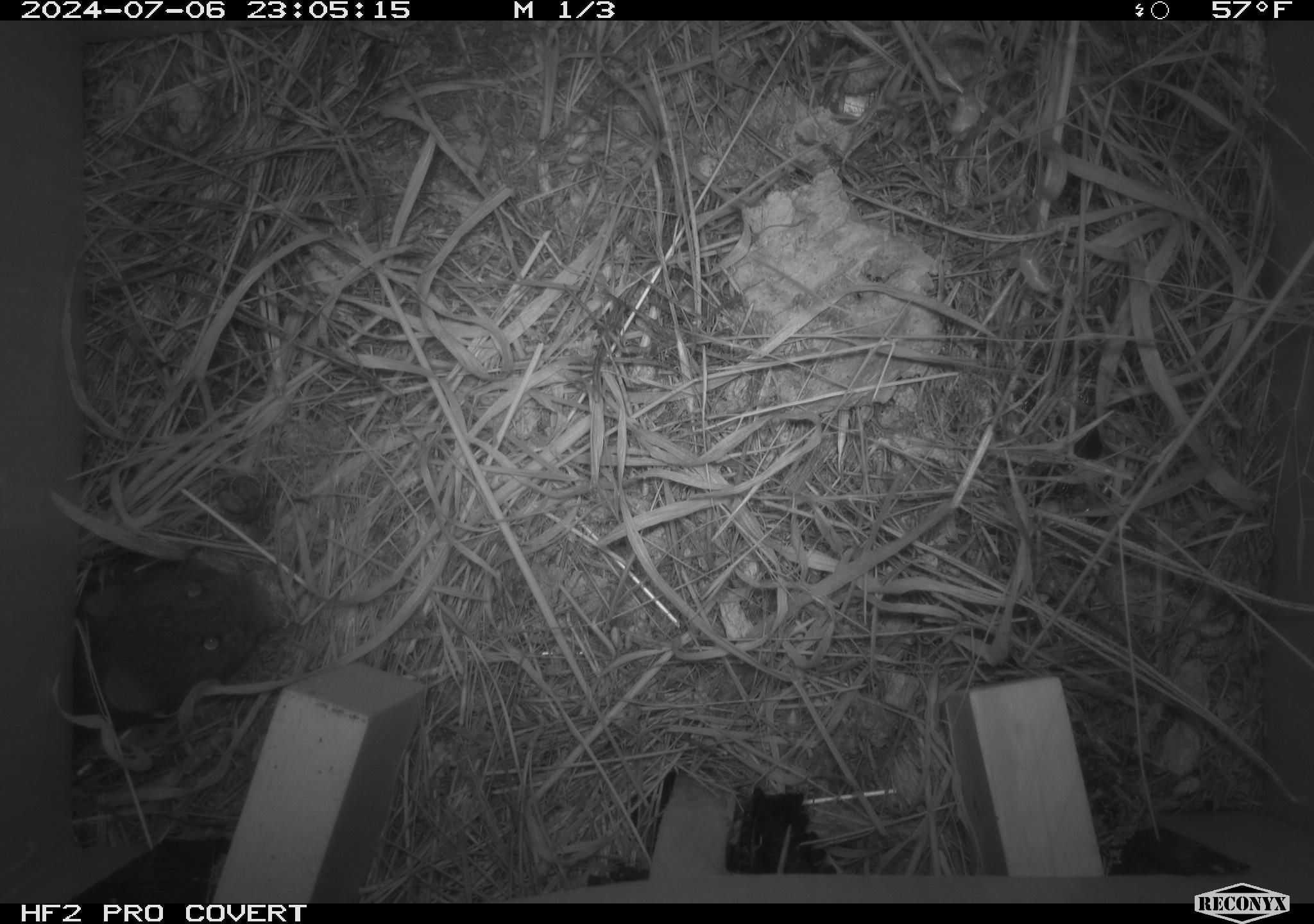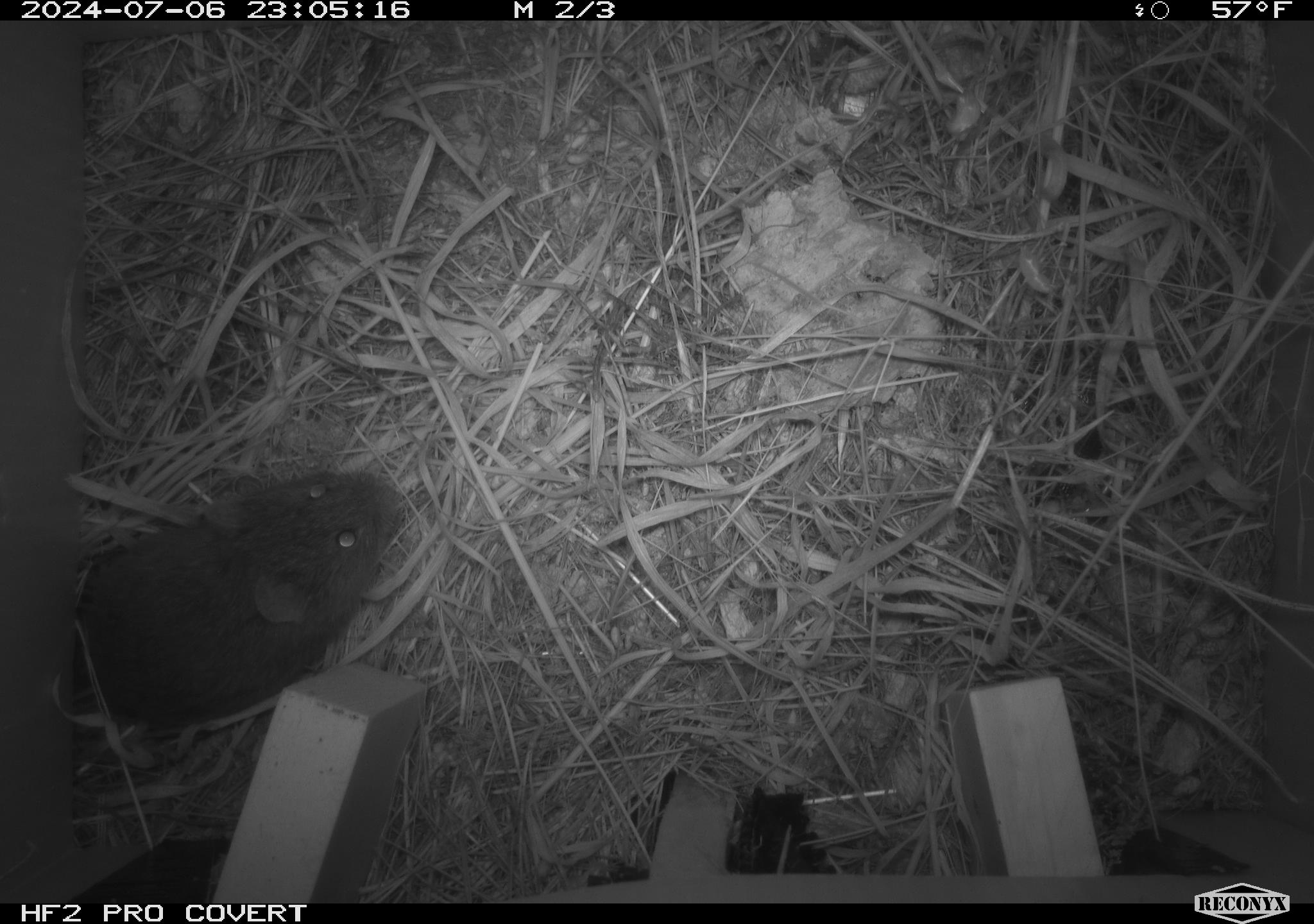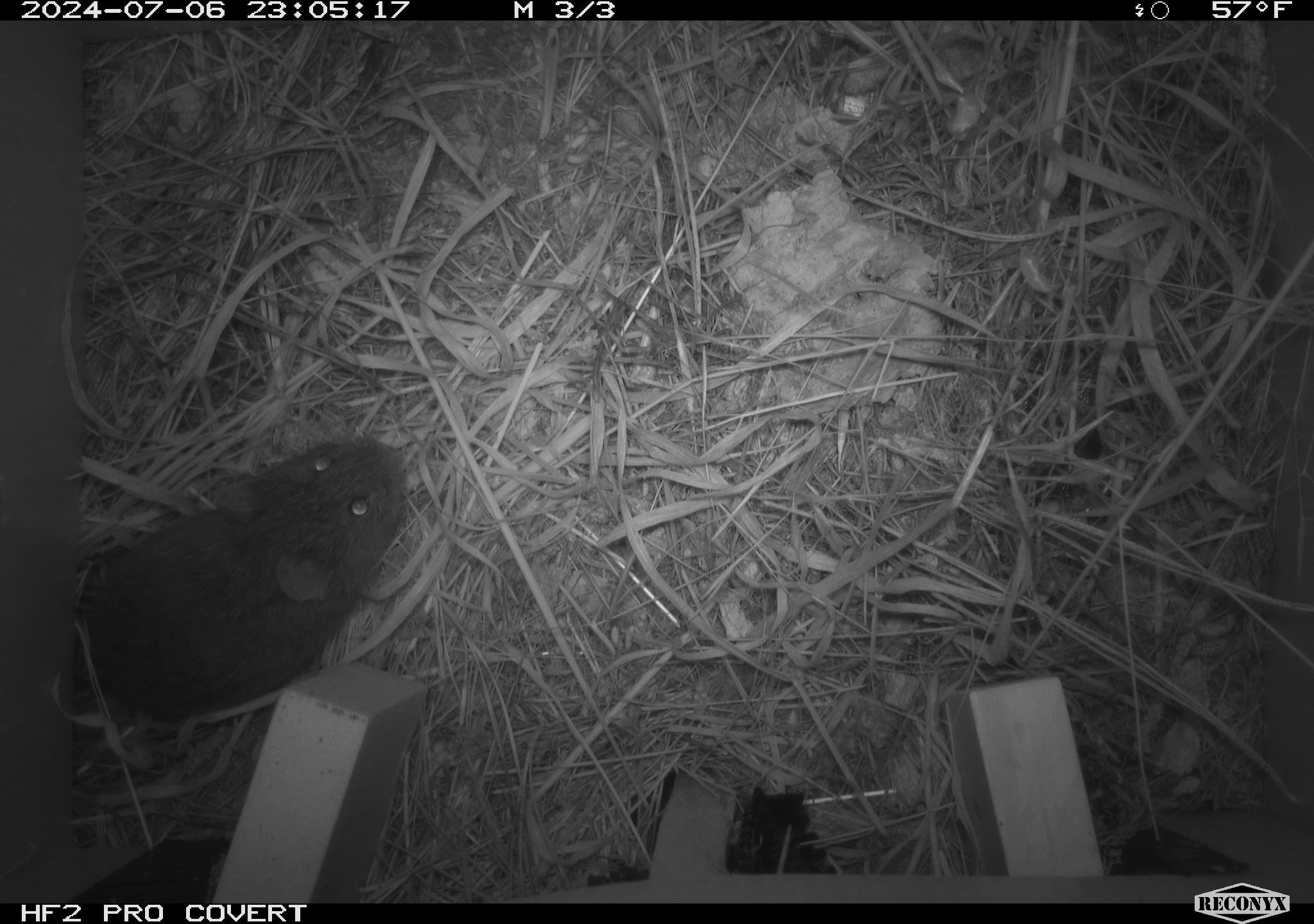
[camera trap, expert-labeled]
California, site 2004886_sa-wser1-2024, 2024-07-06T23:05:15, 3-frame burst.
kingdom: Animalia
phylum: Chordata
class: Mammalia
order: Rodentia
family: Cricetidae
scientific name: Arvicolinae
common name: voles, lemmings, and muskrats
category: arvicolinae subfamily